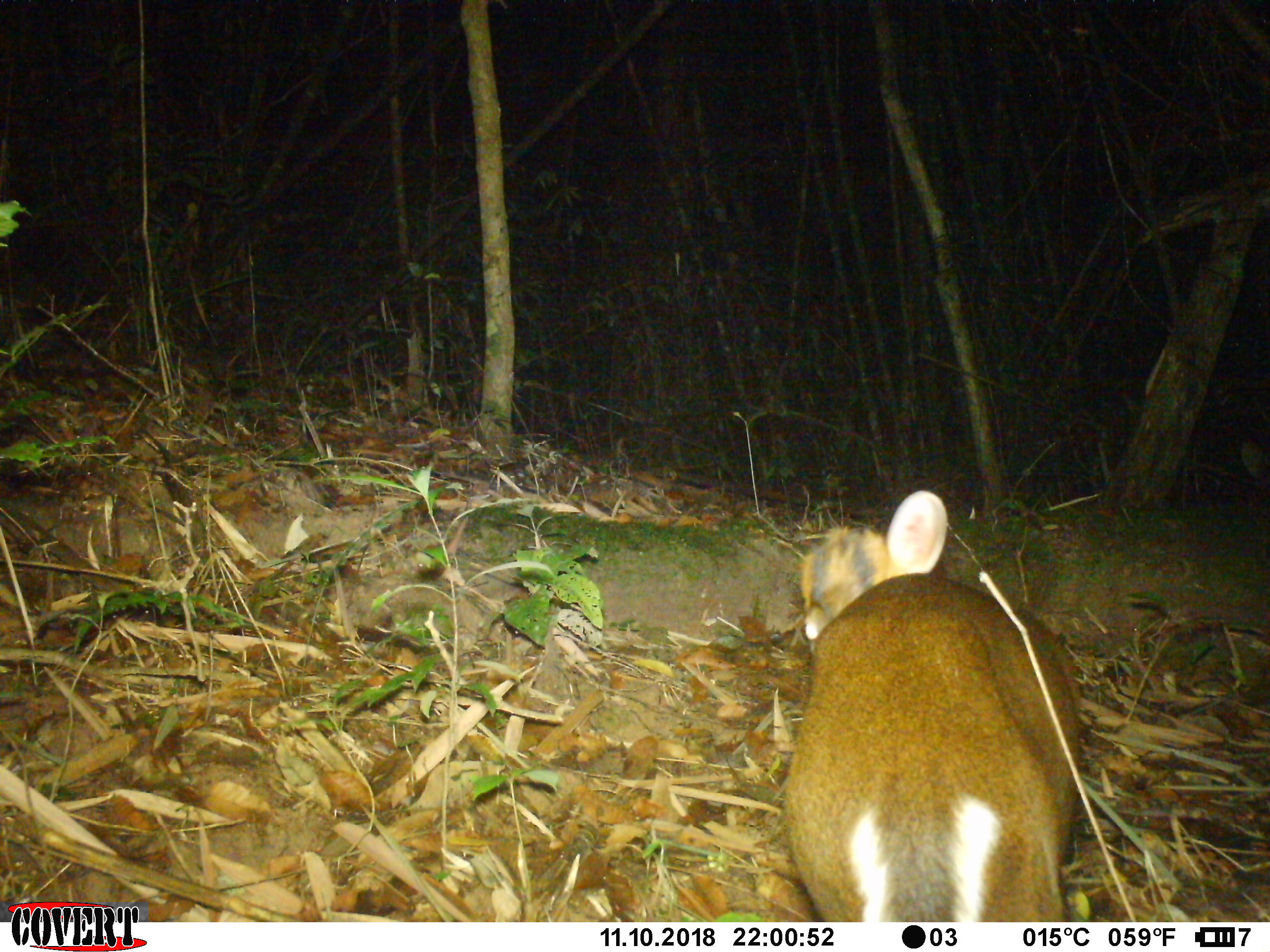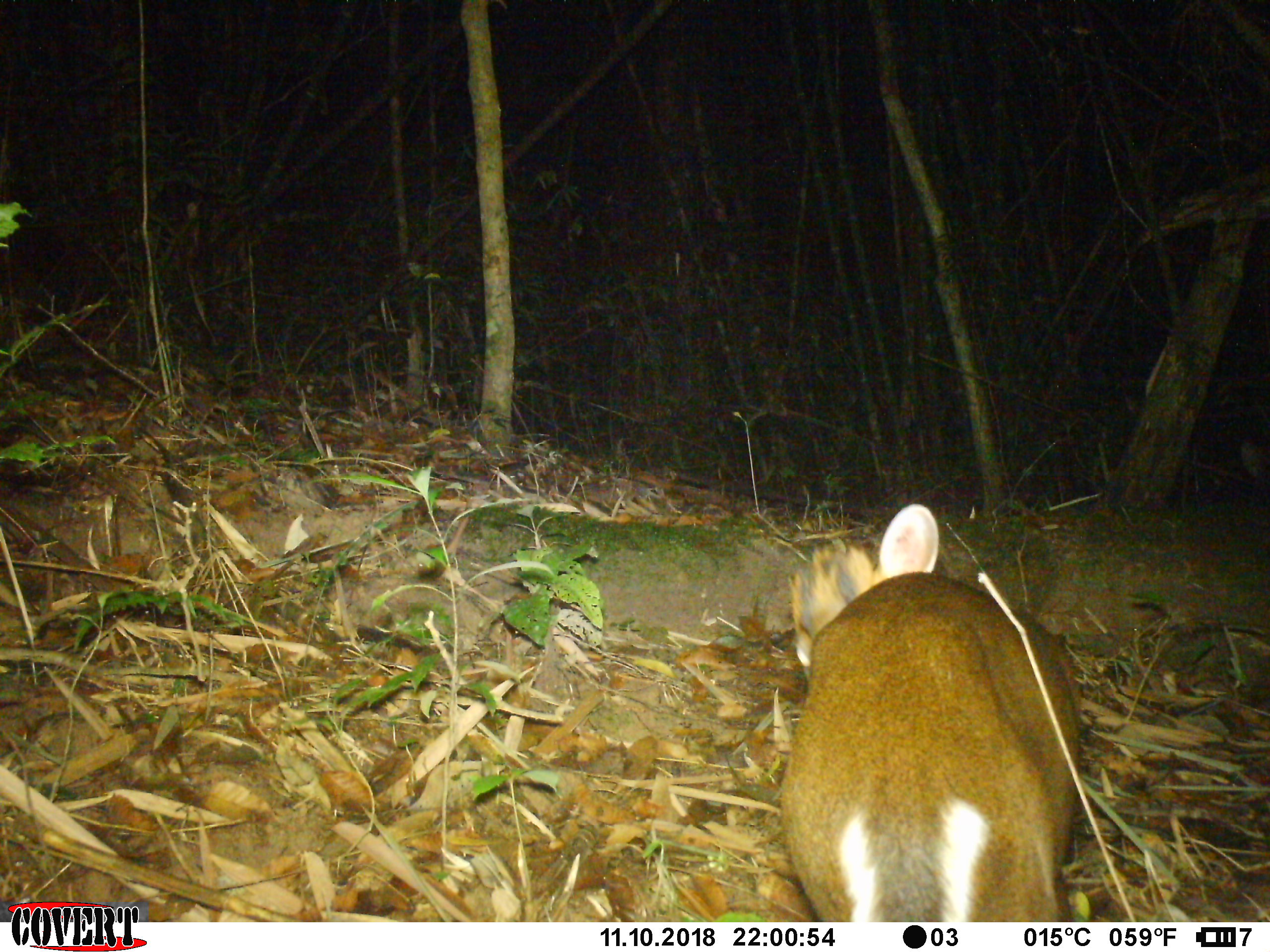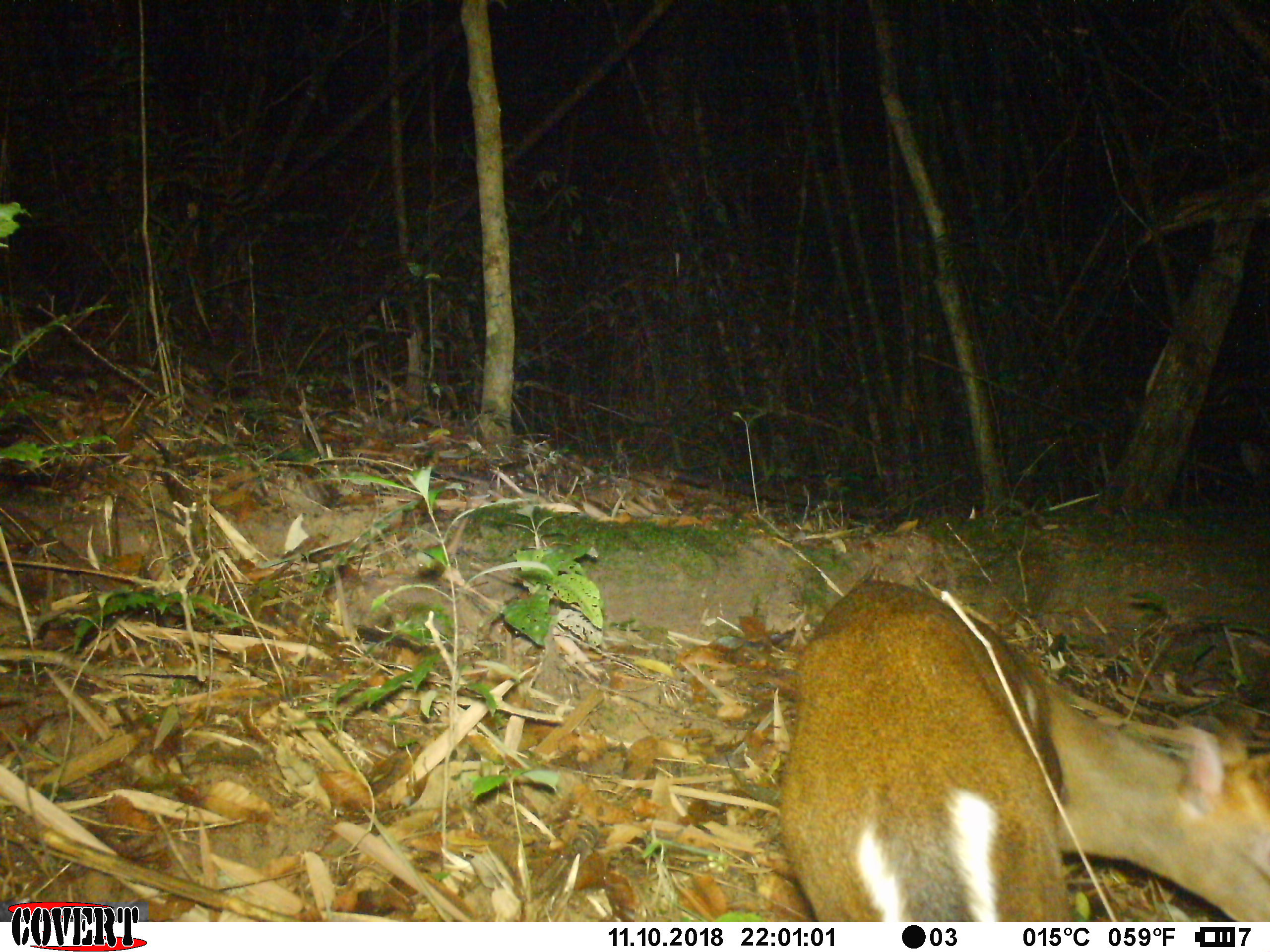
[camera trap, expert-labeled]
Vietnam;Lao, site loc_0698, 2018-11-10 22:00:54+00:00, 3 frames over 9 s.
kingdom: Animalia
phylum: Chordata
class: Mammalia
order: Artiodactyla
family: Cervidae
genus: Muntiacus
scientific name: Muntiacus rooseveltorum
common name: roosevelt's muntjac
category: roosevelts muntjac group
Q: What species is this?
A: Roosevelts muntjac group (roosevelt's muntjac) (Muntiacus rooseveltorum).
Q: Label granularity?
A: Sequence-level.